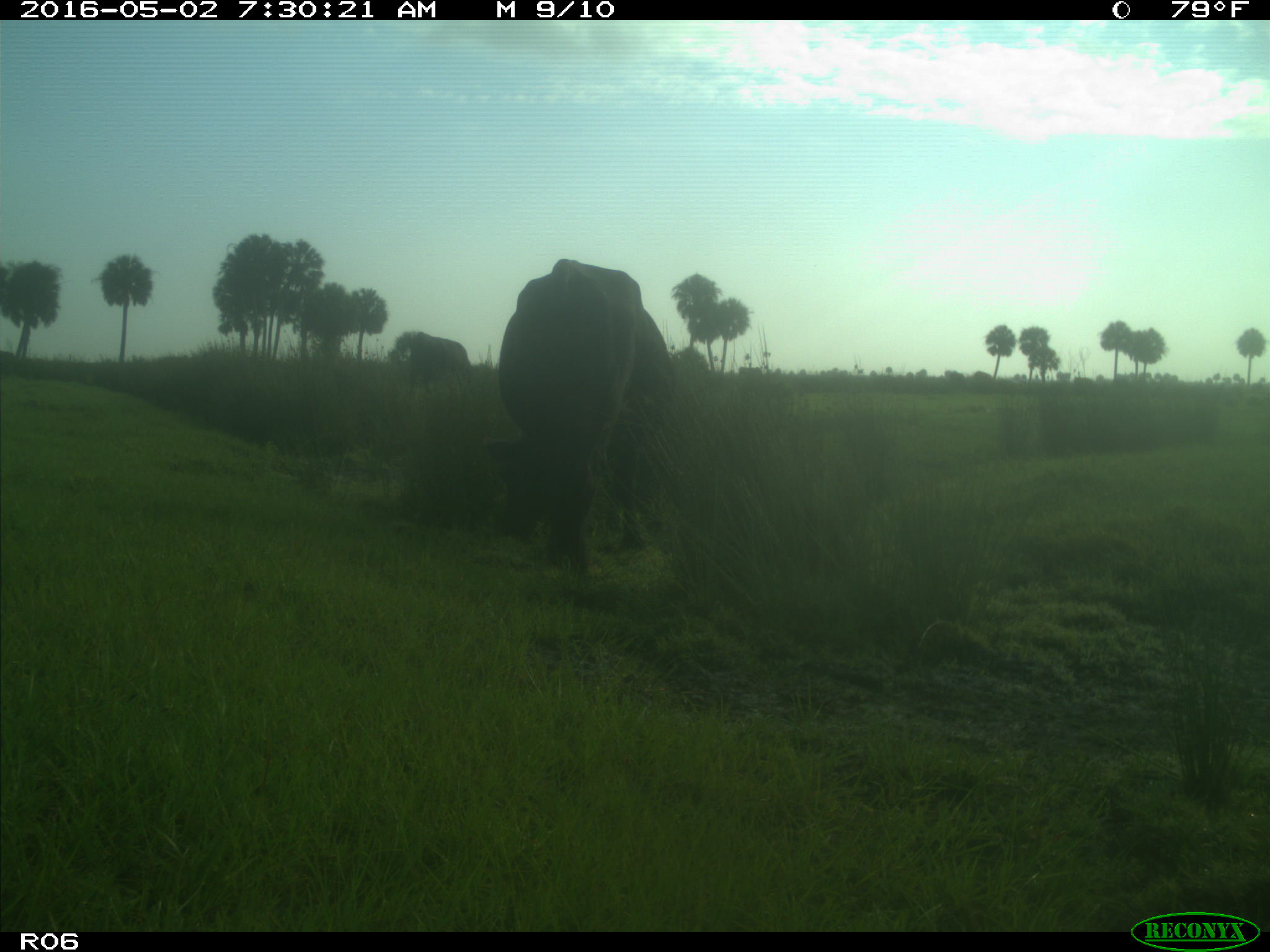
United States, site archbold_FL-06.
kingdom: Animalia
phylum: Chordata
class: Mammalia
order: Artiodactyla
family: Bovidae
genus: Bos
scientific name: Bos taurus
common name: domestic cow